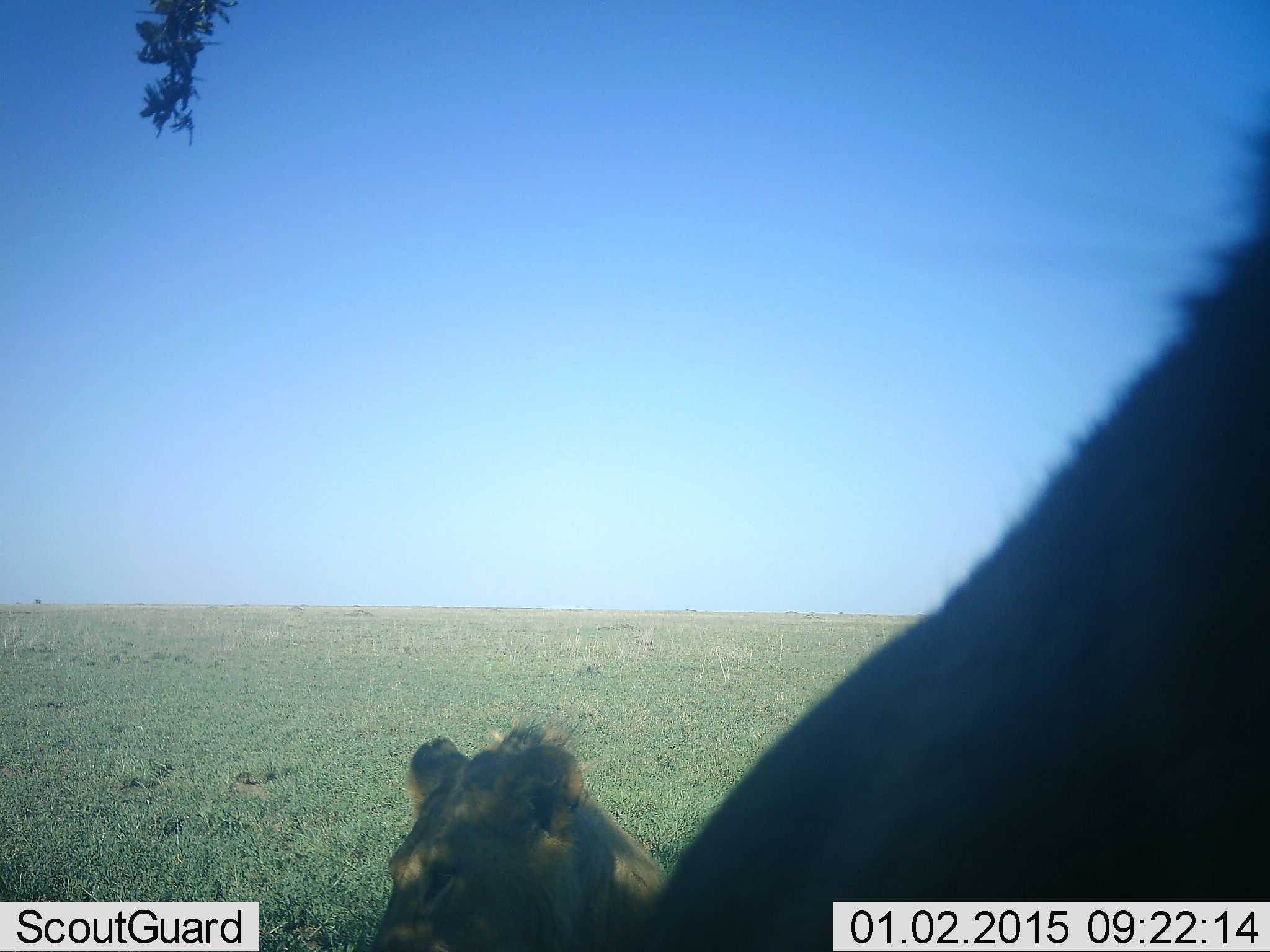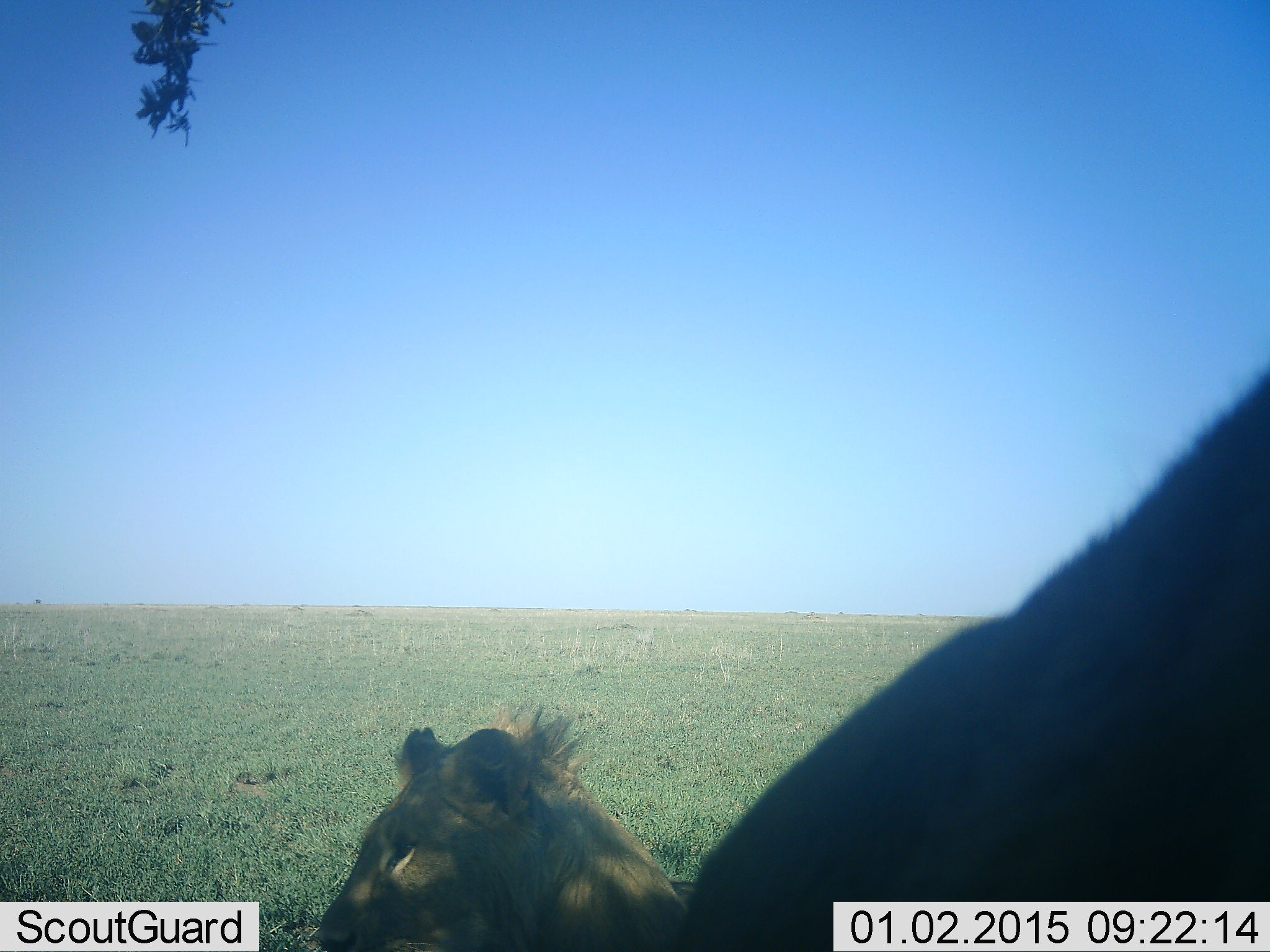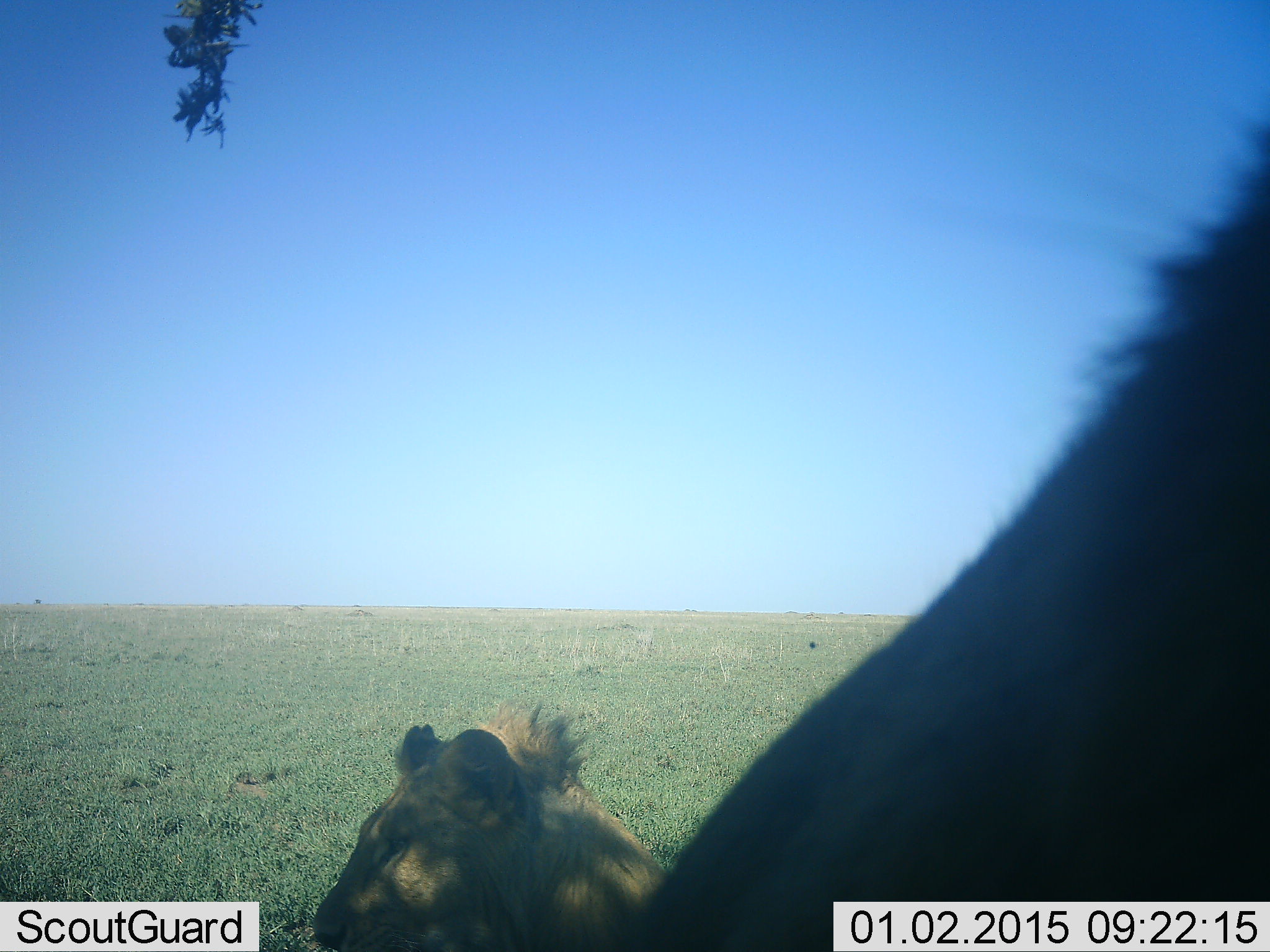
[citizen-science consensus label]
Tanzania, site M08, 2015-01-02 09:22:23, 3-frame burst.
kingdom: Animalia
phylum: Chordata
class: Mammalia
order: Carnivora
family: Felidae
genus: Panthera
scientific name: Panthera leo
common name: lion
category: lionfemale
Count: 2.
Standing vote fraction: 42%.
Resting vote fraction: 75%.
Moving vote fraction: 0%.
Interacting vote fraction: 0%.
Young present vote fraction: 0%.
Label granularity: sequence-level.